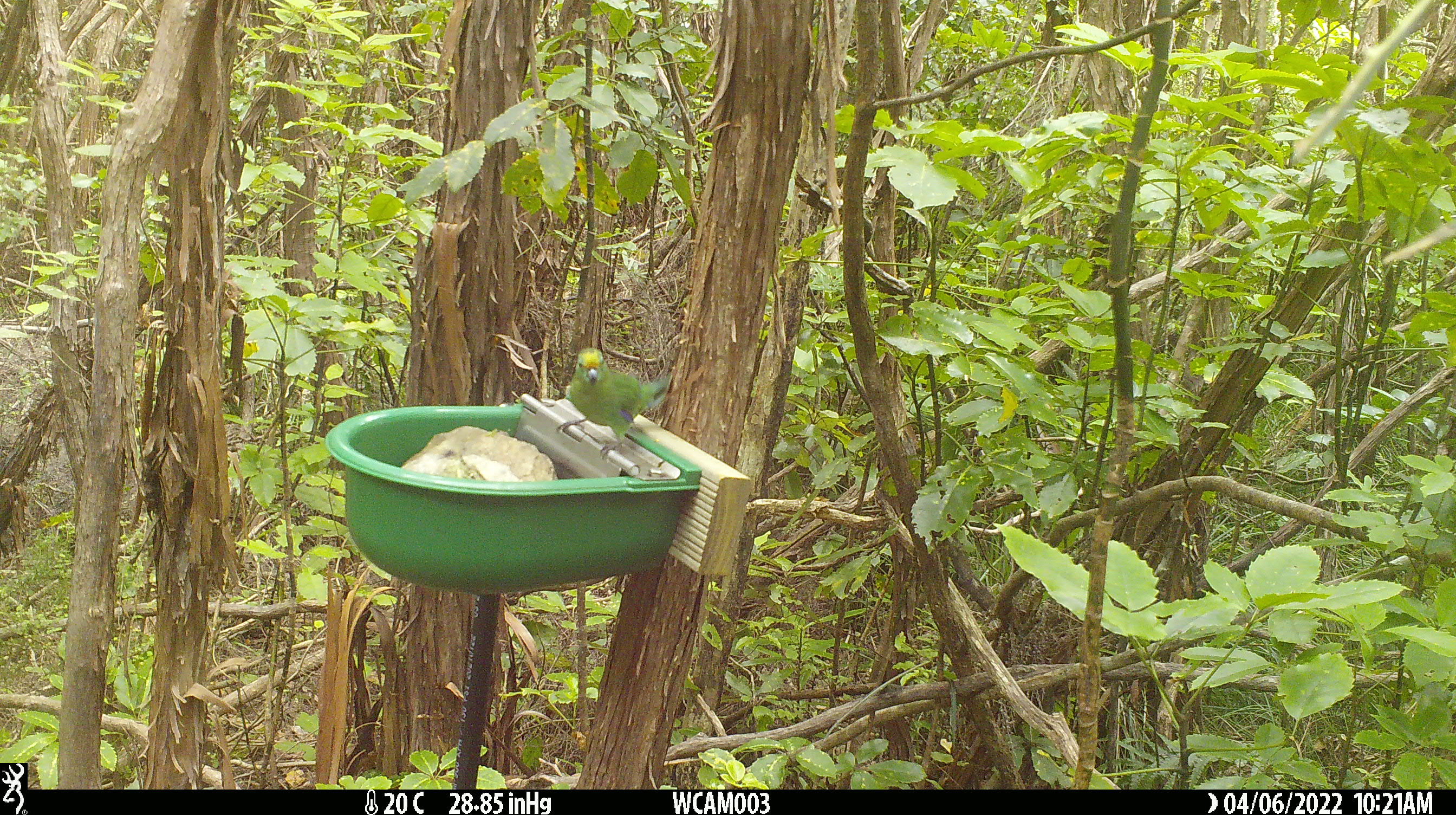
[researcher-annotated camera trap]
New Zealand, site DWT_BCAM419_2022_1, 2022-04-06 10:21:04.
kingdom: Animalia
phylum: Chordata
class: Aves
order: Psittaciformes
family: Psittaculidae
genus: Cyanoramphus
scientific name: Cyanoramphus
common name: parakeet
Parakeet (Cyanoramphus).